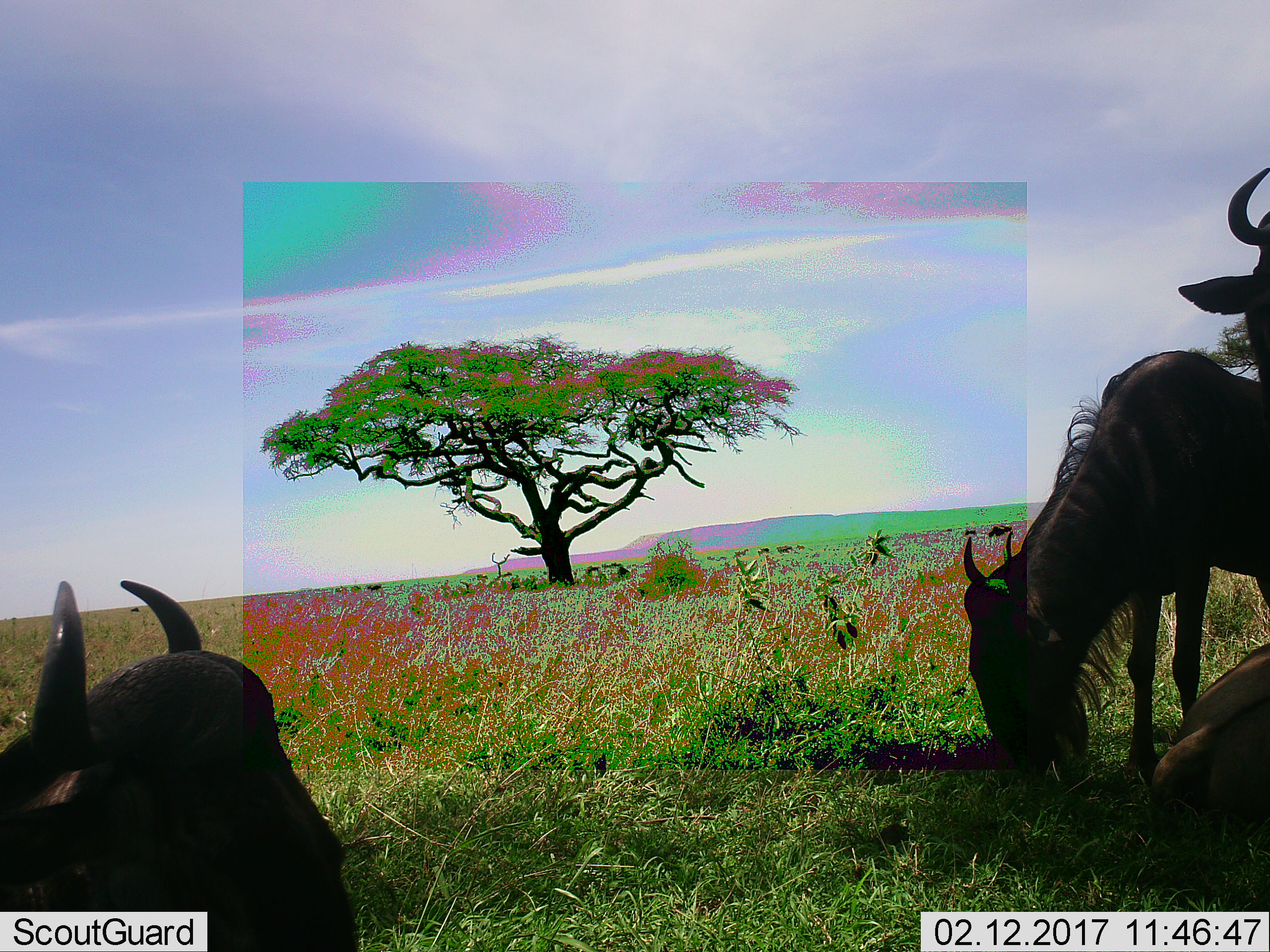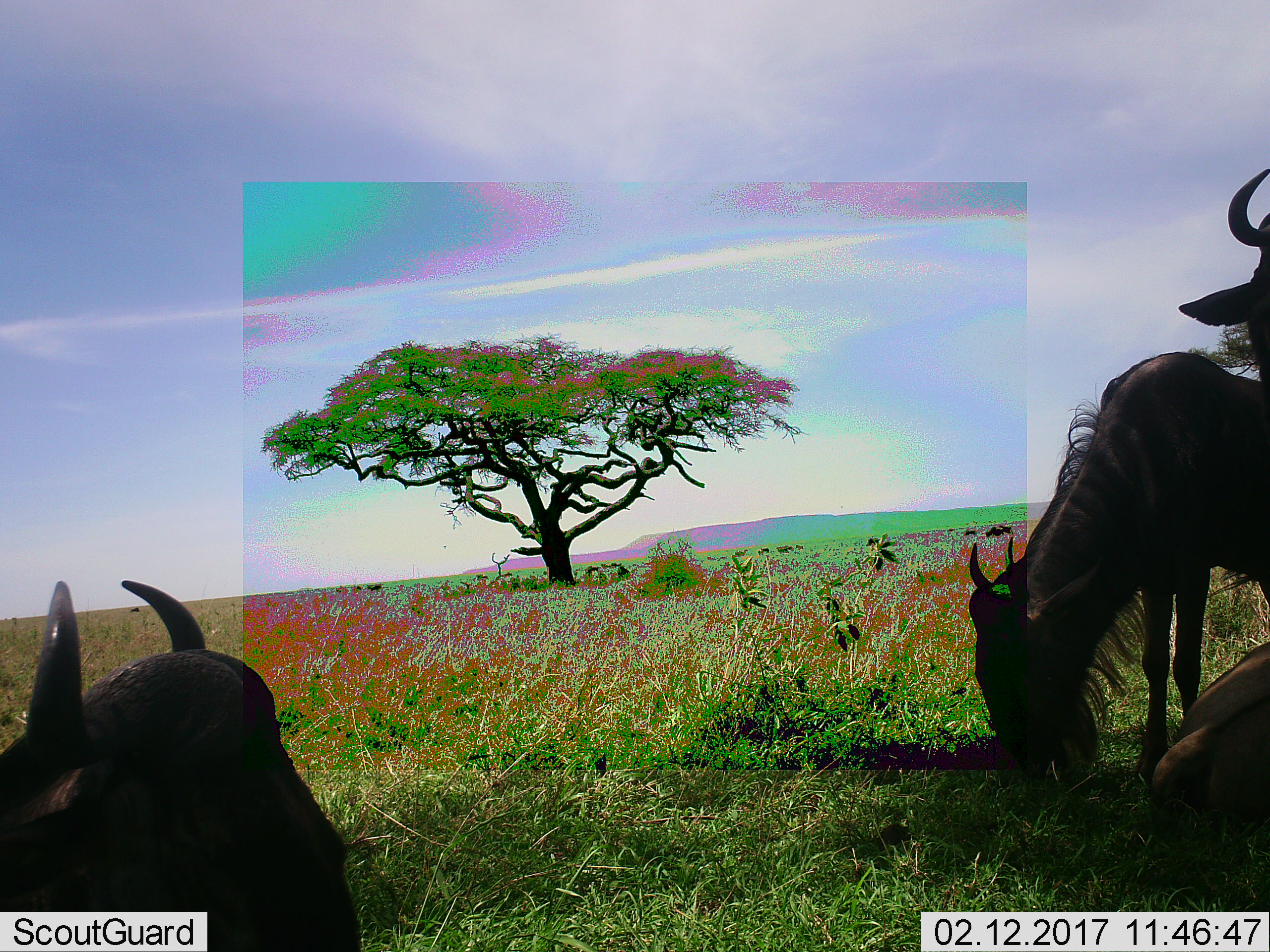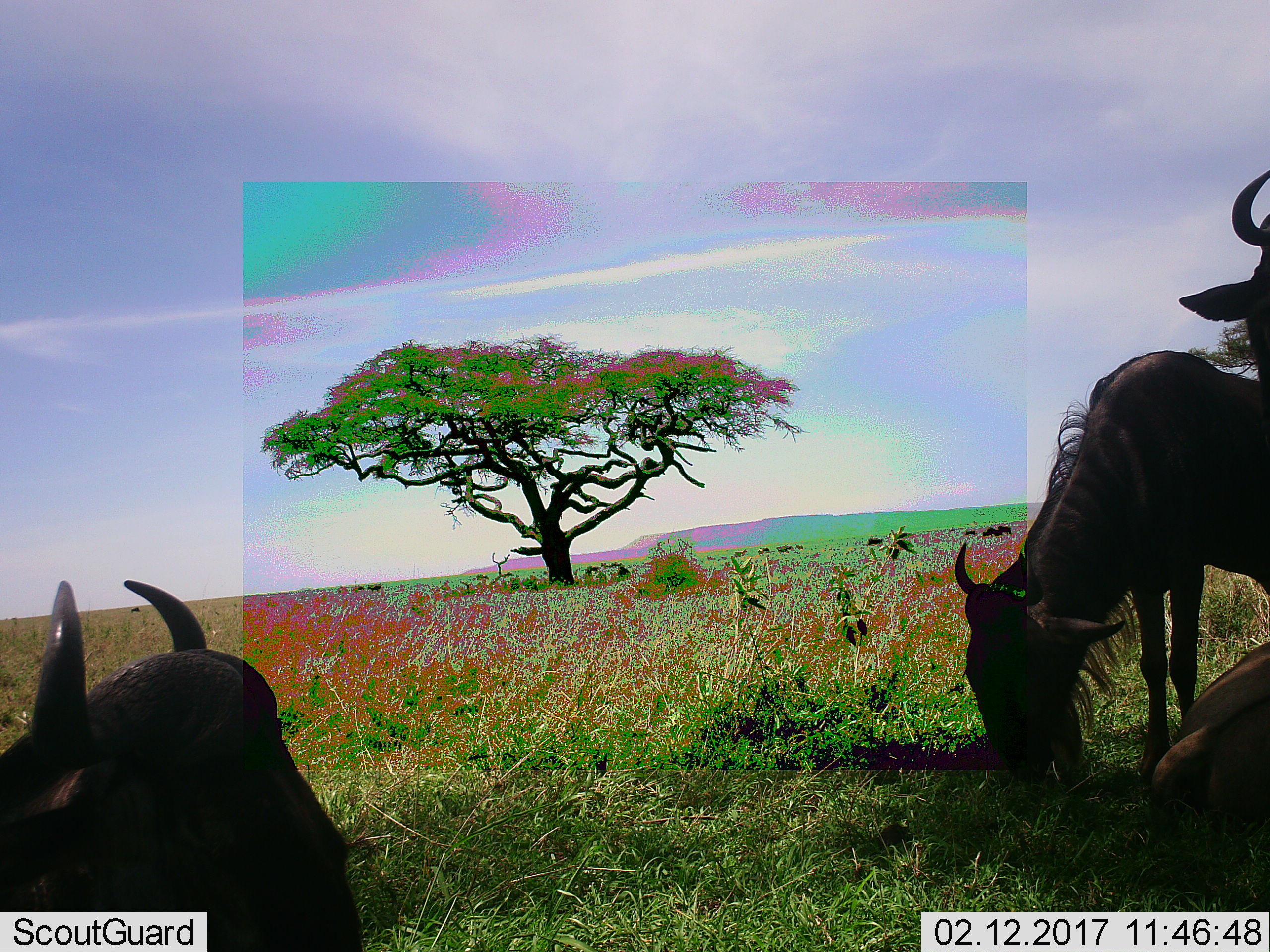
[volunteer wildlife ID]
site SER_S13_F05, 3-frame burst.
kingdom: Animalia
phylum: Chordata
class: Mammalia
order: Artiodactyla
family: Bovidae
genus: Connochaetes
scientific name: Connochaetes taurinus taurinus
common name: blue wildebeest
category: wildebeestblue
Wildebeestblue (blue wildebeest) (Connochaetes taurinus taurinus), count 4. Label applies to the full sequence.